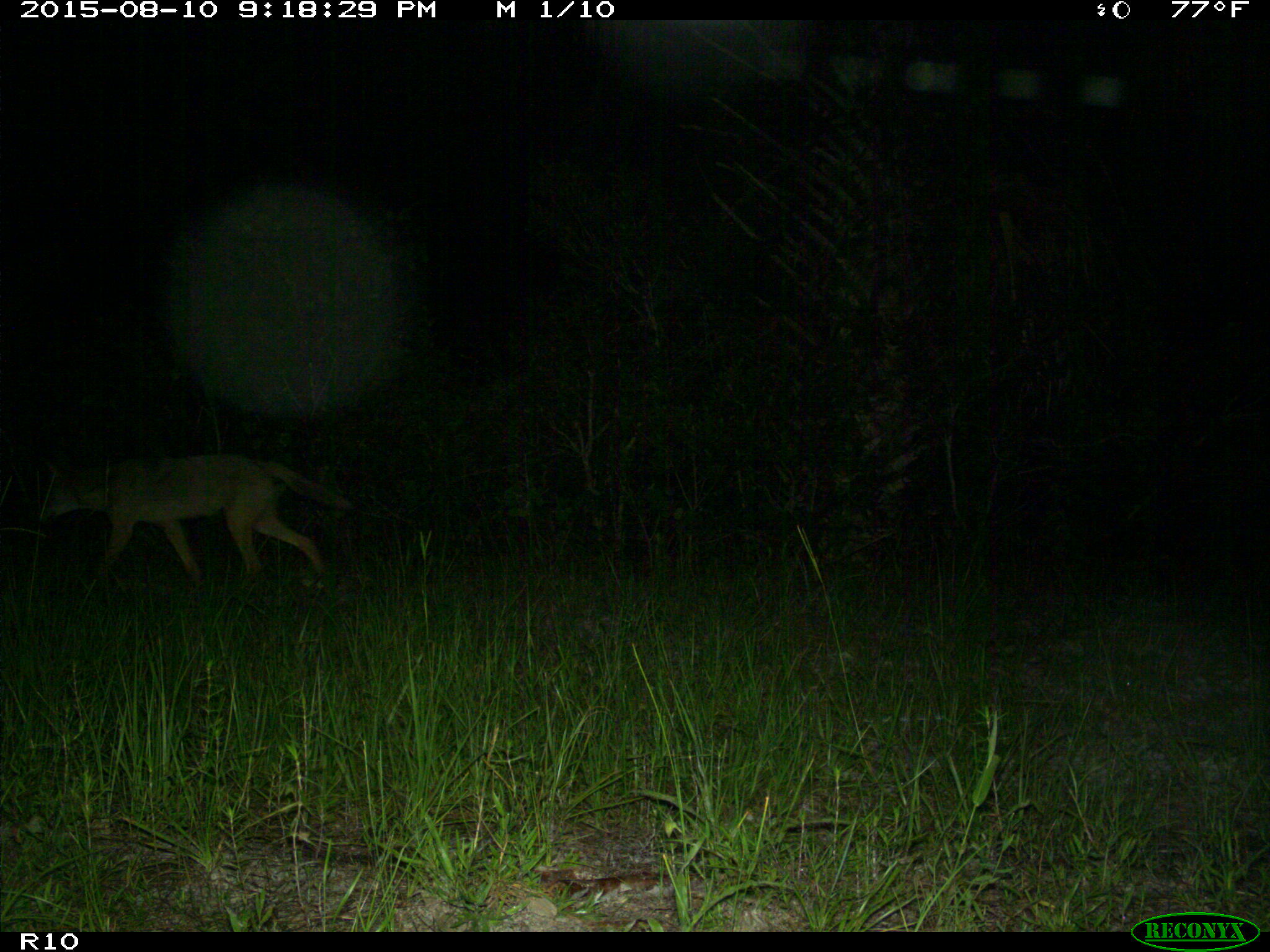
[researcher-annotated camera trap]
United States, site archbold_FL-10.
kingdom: Animalia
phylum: Chordata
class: Mammalia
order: Carnivora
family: Canidae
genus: Canis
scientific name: Canis latrans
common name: coyote